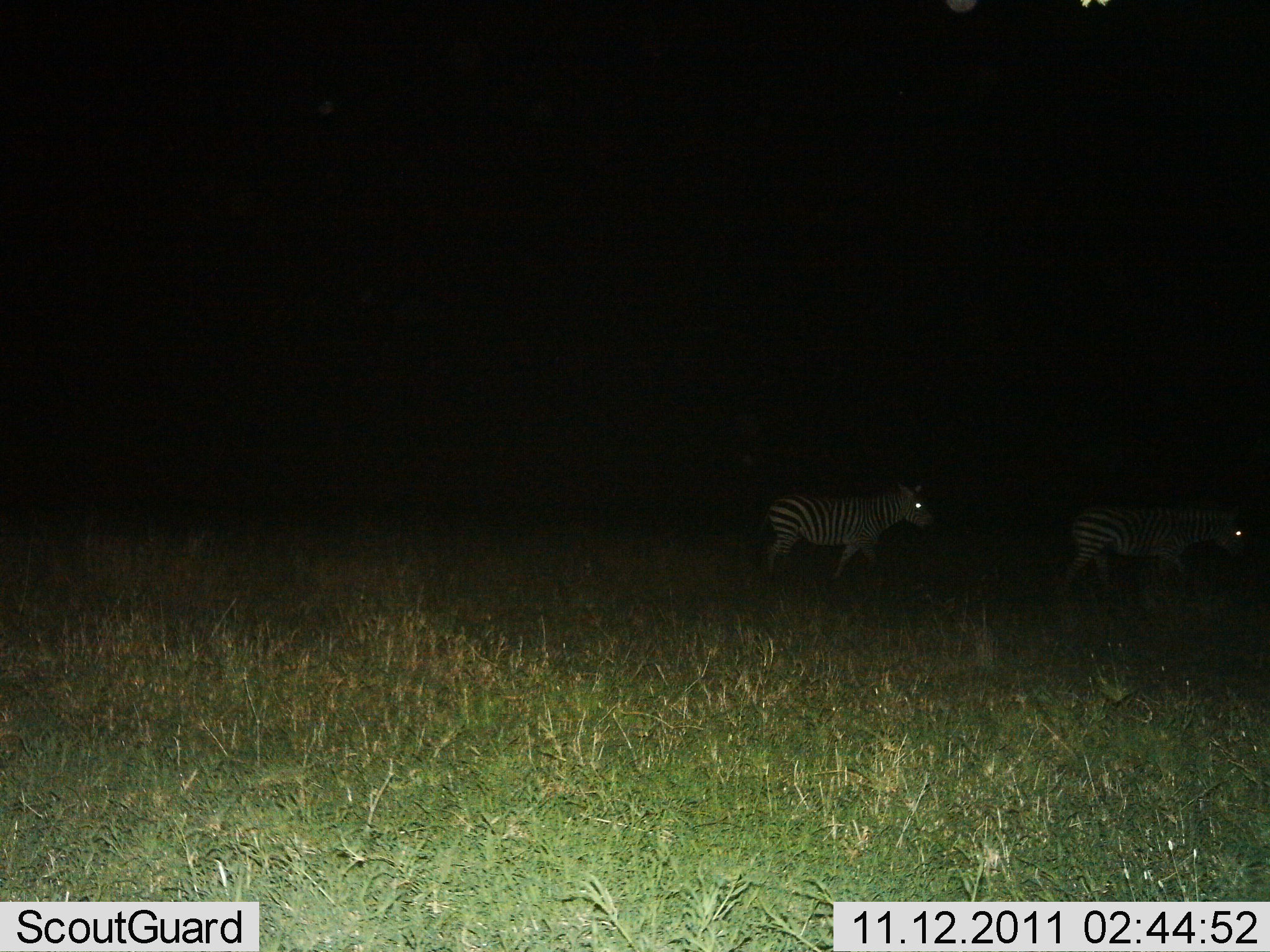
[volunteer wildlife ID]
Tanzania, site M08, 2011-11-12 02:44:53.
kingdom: Animalia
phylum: Chordata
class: Mammalia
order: Perissodactyla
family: Equidae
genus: Equus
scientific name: Equus quagga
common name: plains zebra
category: zebra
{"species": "zebra (plains zebra) (Equus quagga)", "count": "2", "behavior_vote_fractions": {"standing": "10%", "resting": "0%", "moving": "90%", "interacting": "0%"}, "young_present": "0%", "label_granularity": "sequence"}